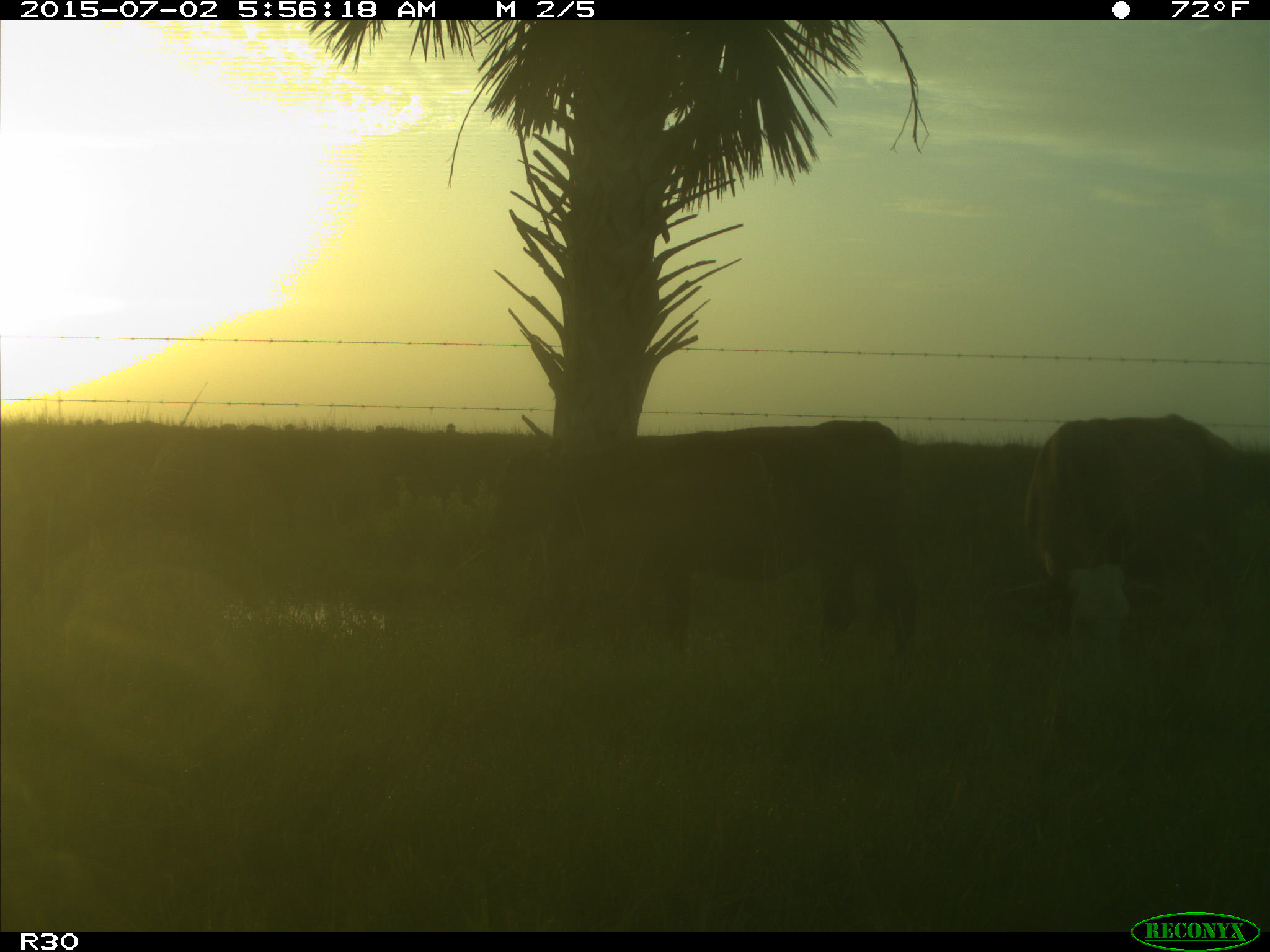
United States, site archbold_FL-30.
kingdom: Animalia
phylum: Chordata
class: Mammalia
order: Artiodactyla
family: Bovidae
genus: Bos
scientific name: Bos taurus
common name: domestic cow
Bos taurus (domestic cow).